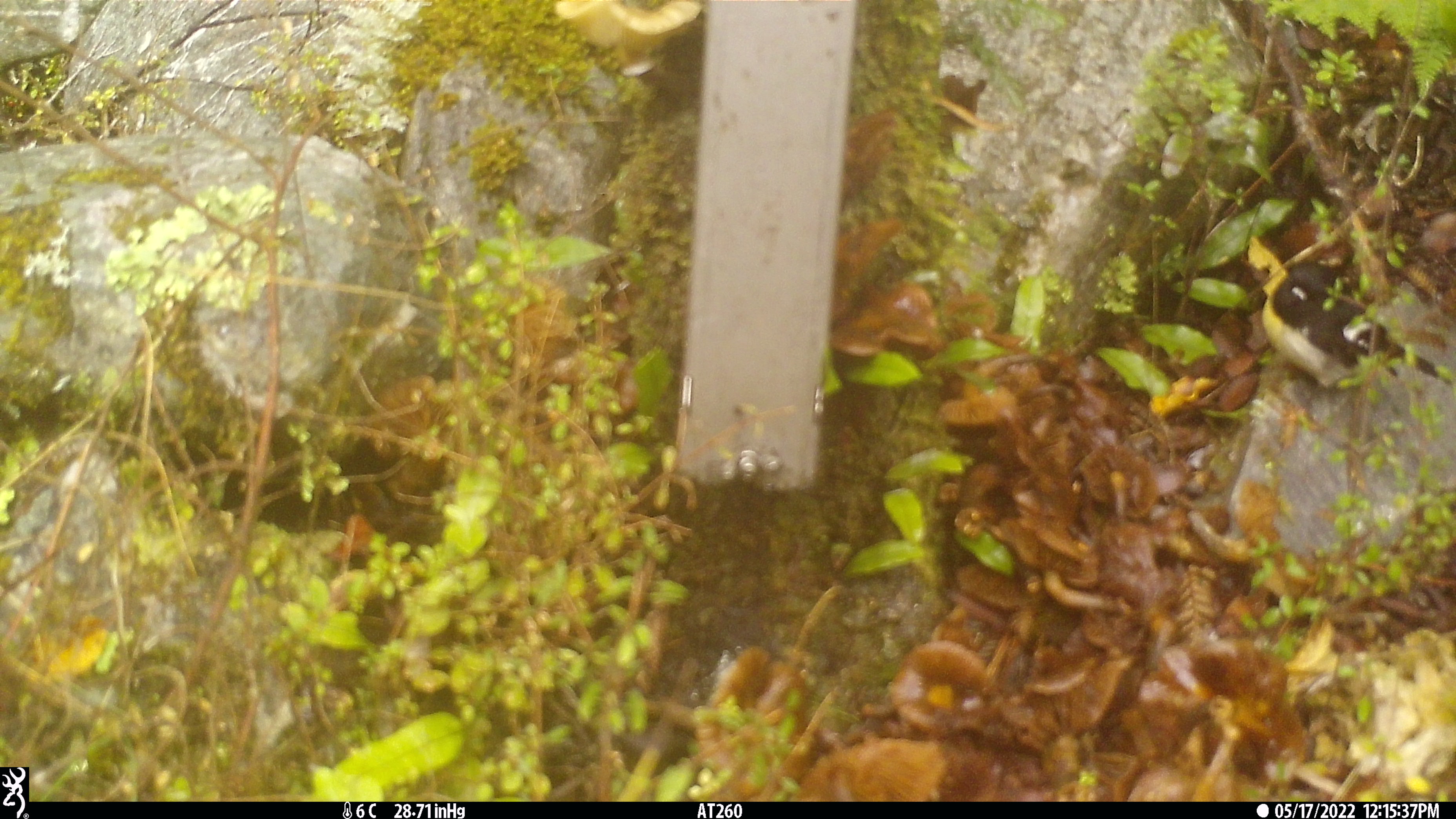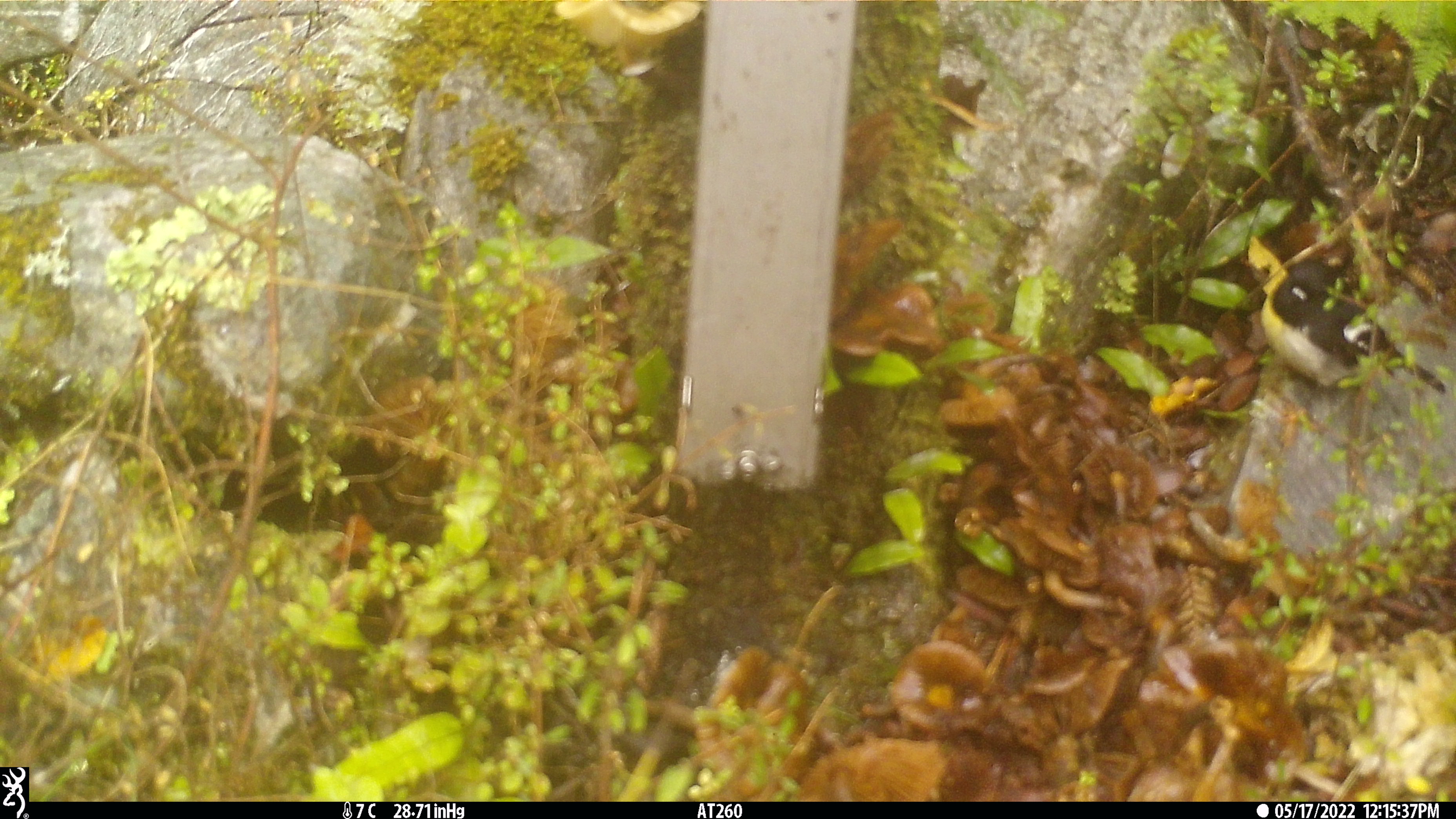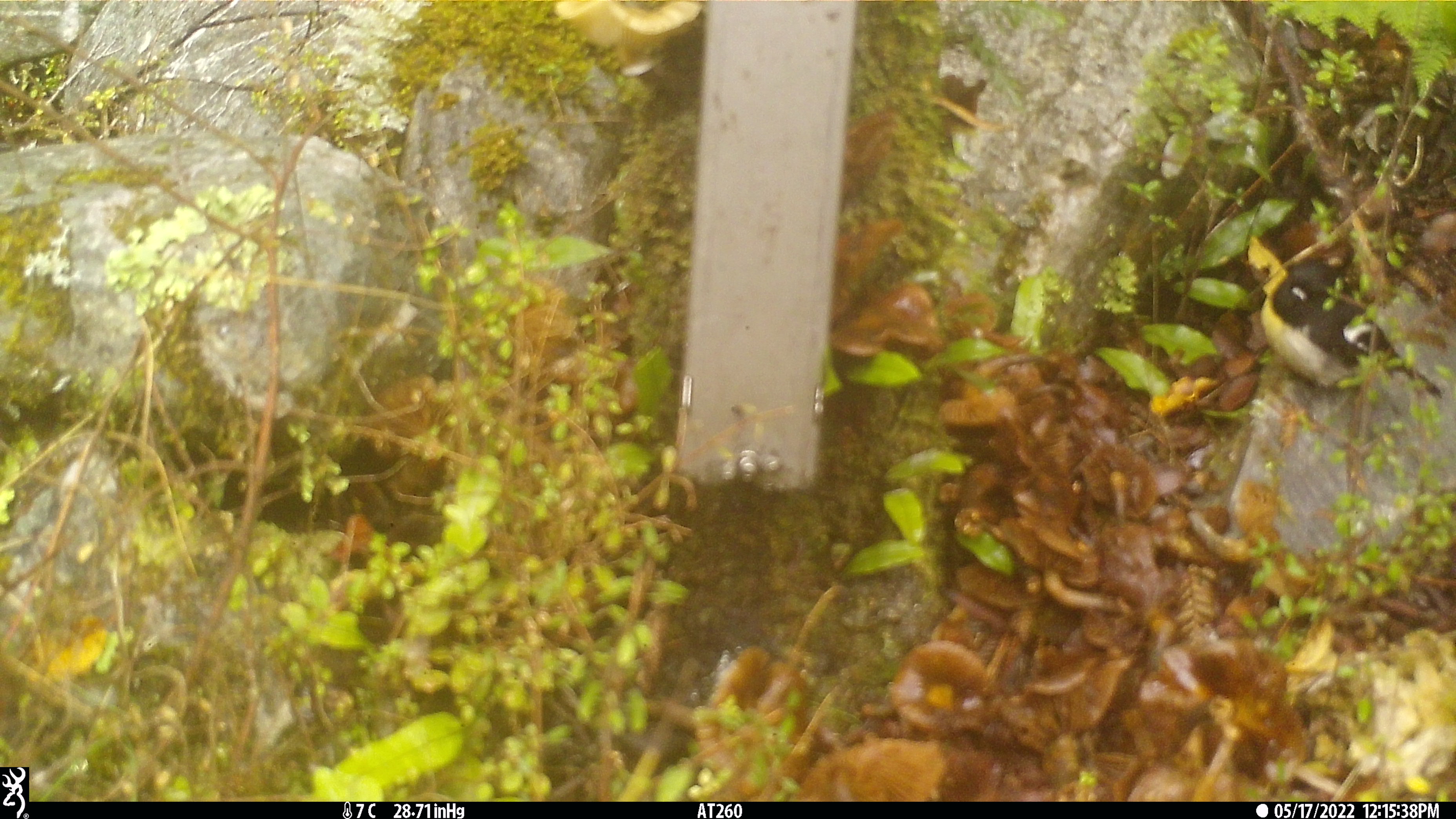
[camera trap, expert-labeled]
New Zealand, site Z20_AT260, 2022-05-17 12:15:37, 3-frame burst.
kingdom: Animalia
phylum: Chordata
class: Aves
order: Passeriformes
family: Petroicidae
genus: Petroica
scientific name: Petroica macrocephala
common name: tomtit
Tomtit (Petroica macrocephala).